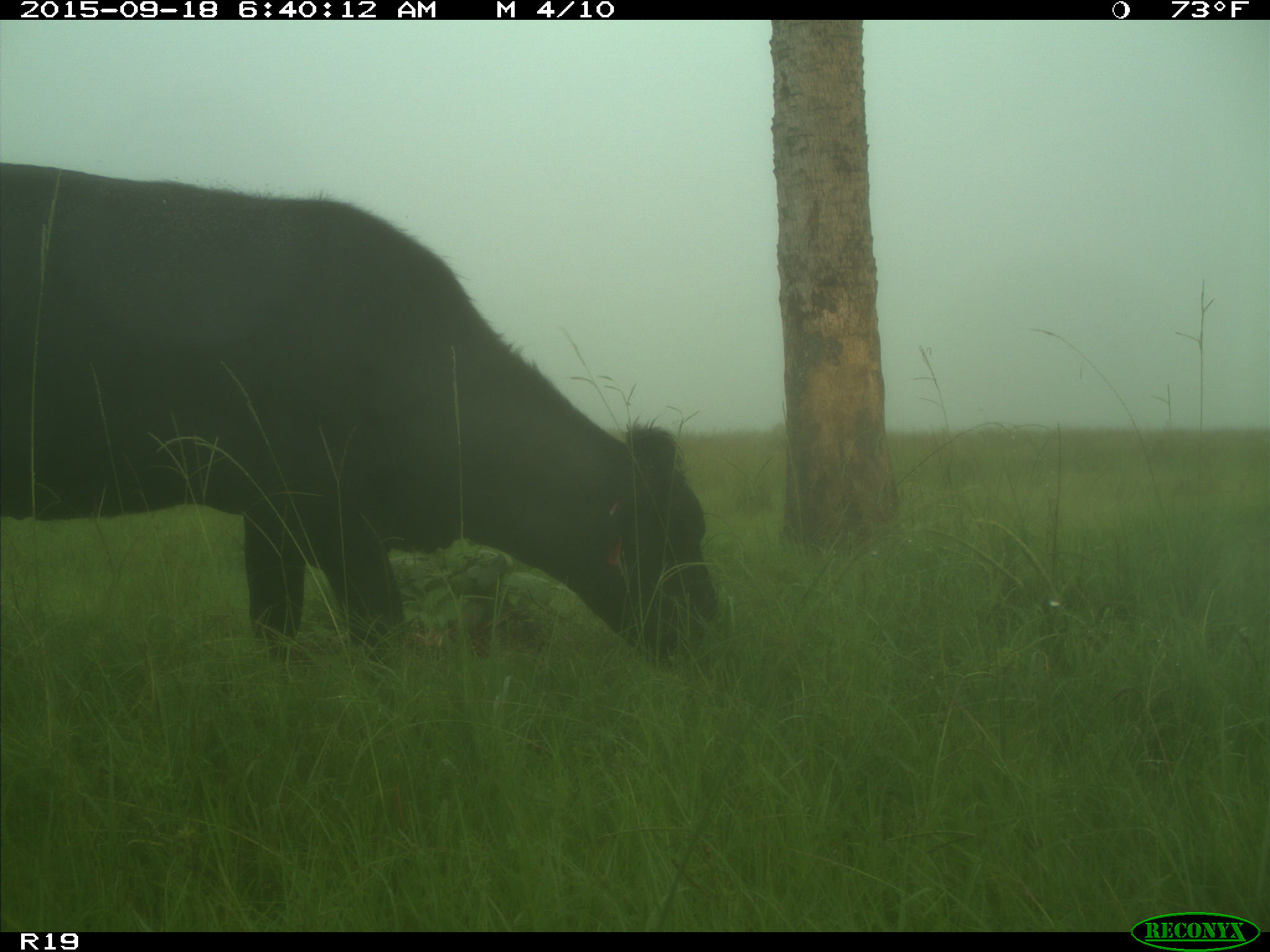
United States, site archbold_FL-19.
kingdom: Animalia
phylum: Chordata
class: Mammalia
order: Artiodactyla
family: Bovidae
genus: Bos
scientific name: Bos taurus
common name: domestic cow